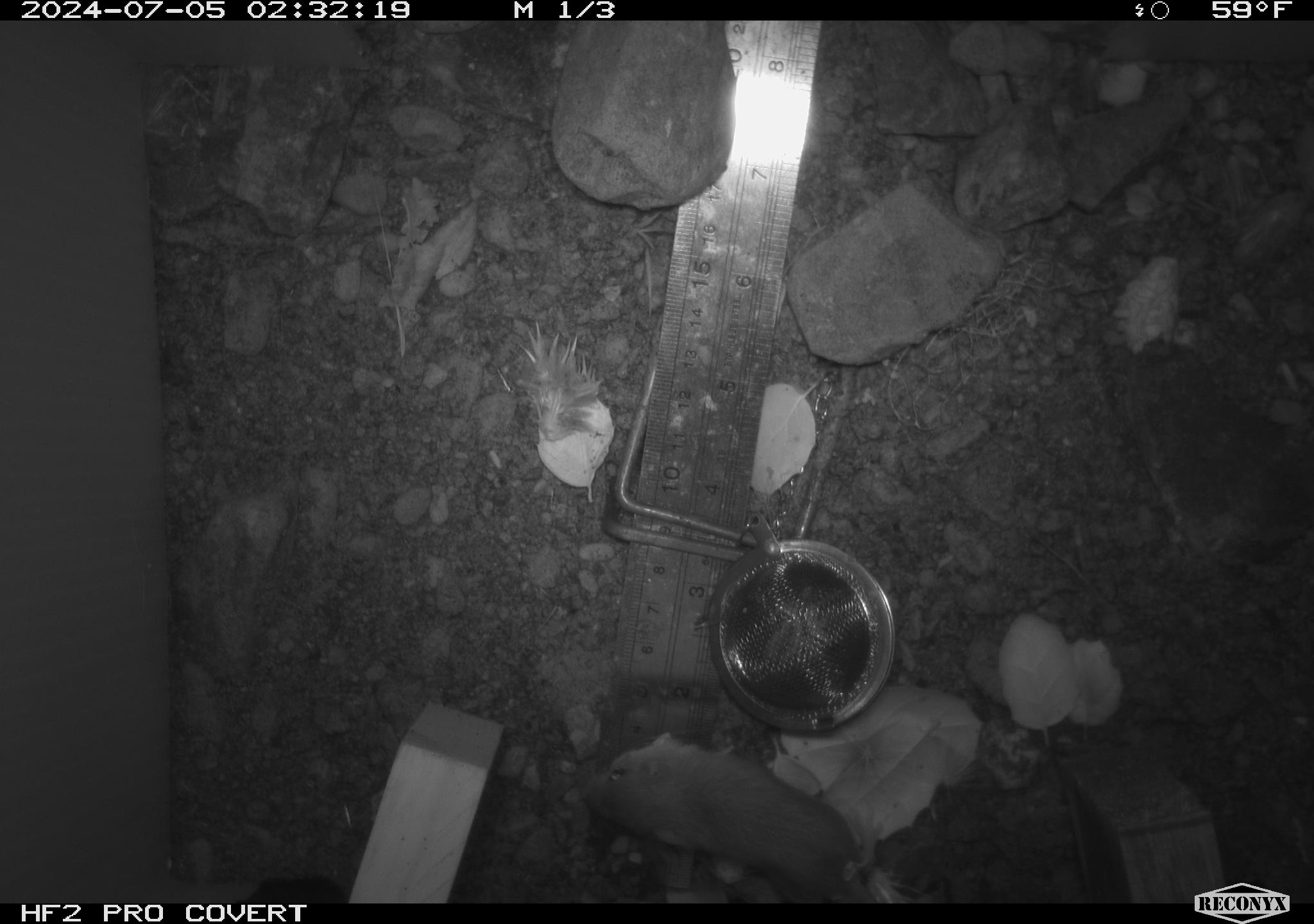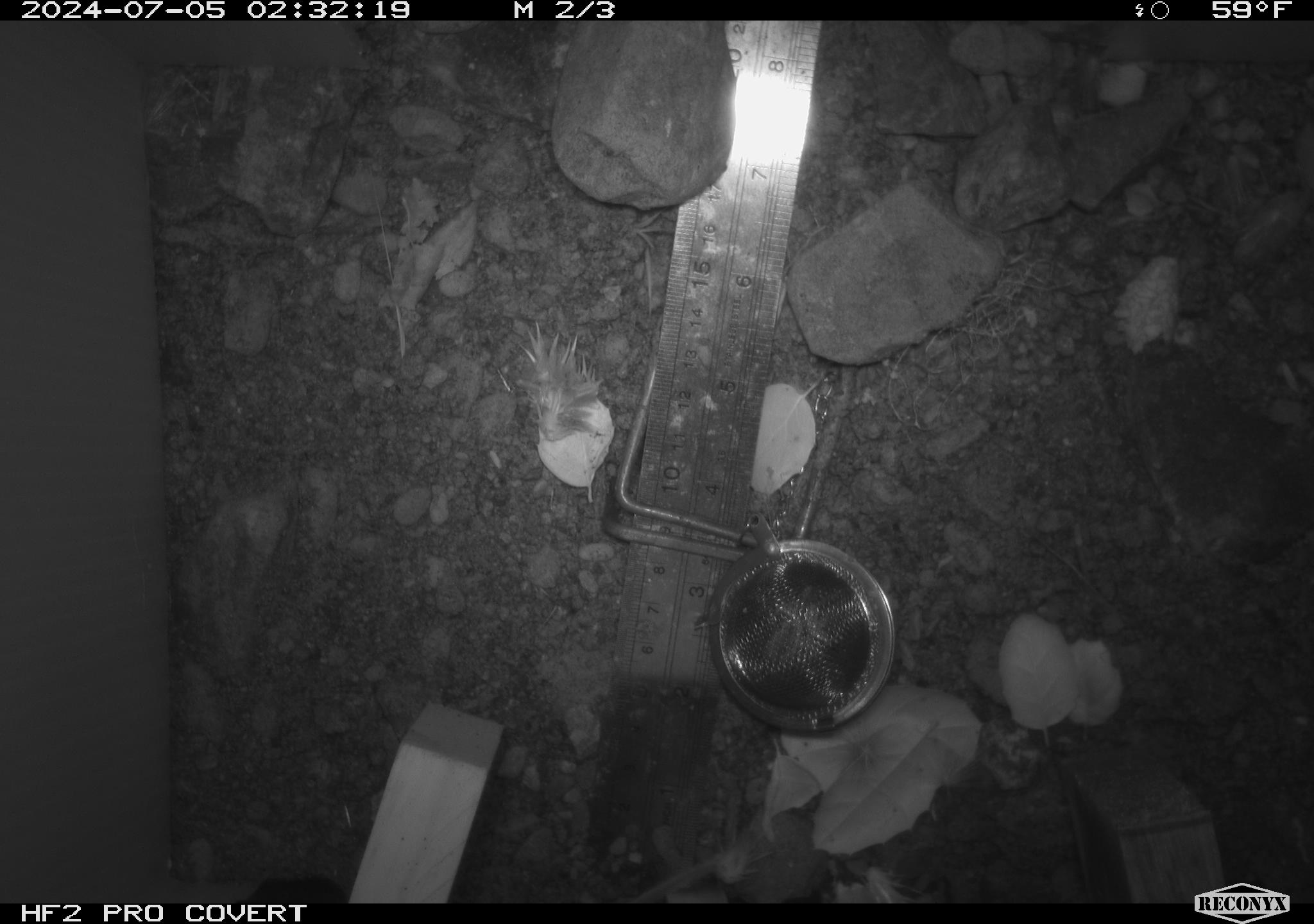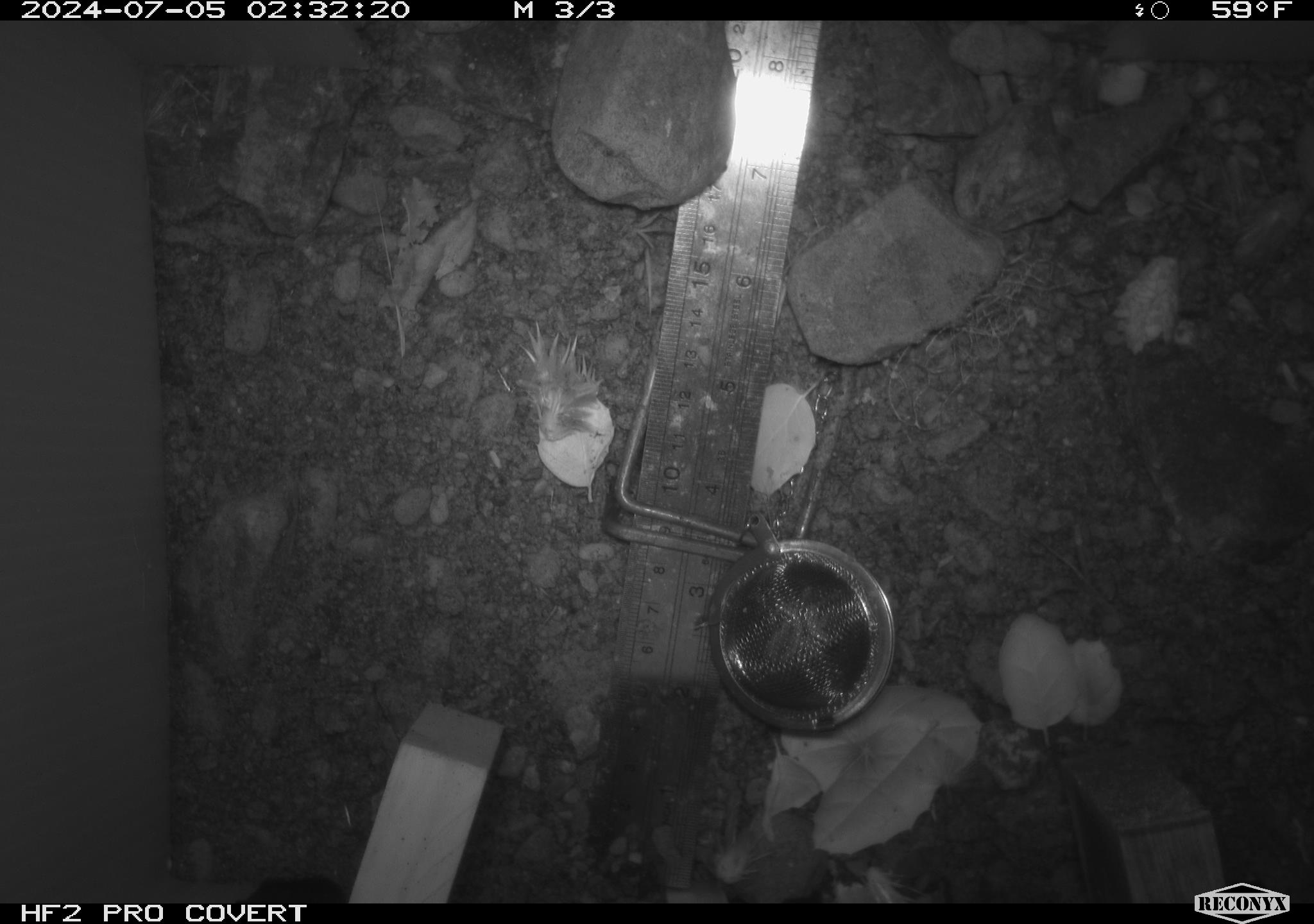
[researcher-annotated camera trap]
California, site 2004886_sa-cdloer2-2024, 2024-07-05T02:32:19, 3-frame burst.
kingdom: Animalia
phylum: Chordata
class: Mammalia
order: Rodentia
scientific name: Rodentia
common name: mouse species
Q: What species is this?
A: Mouse species (Rodentia).